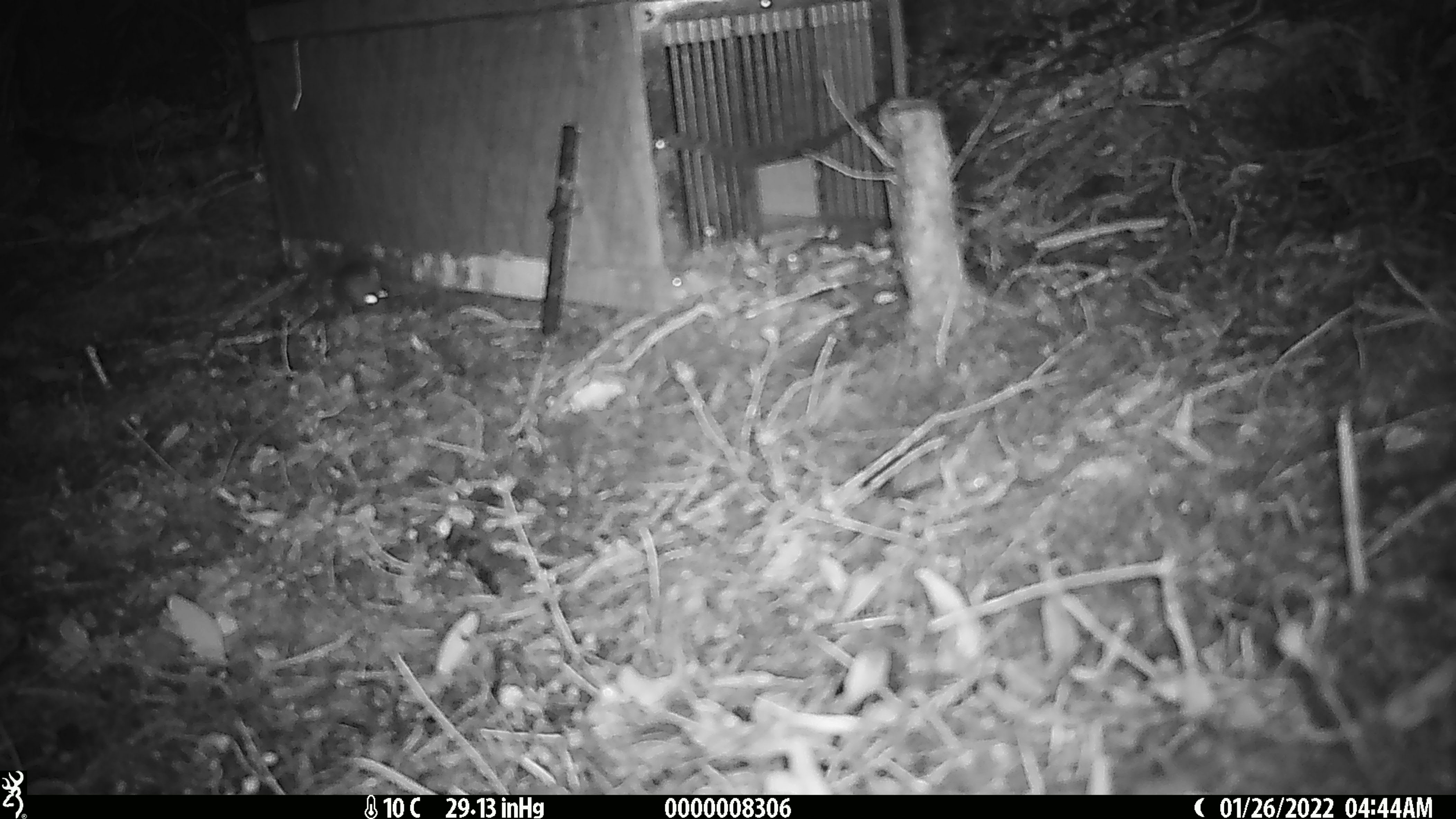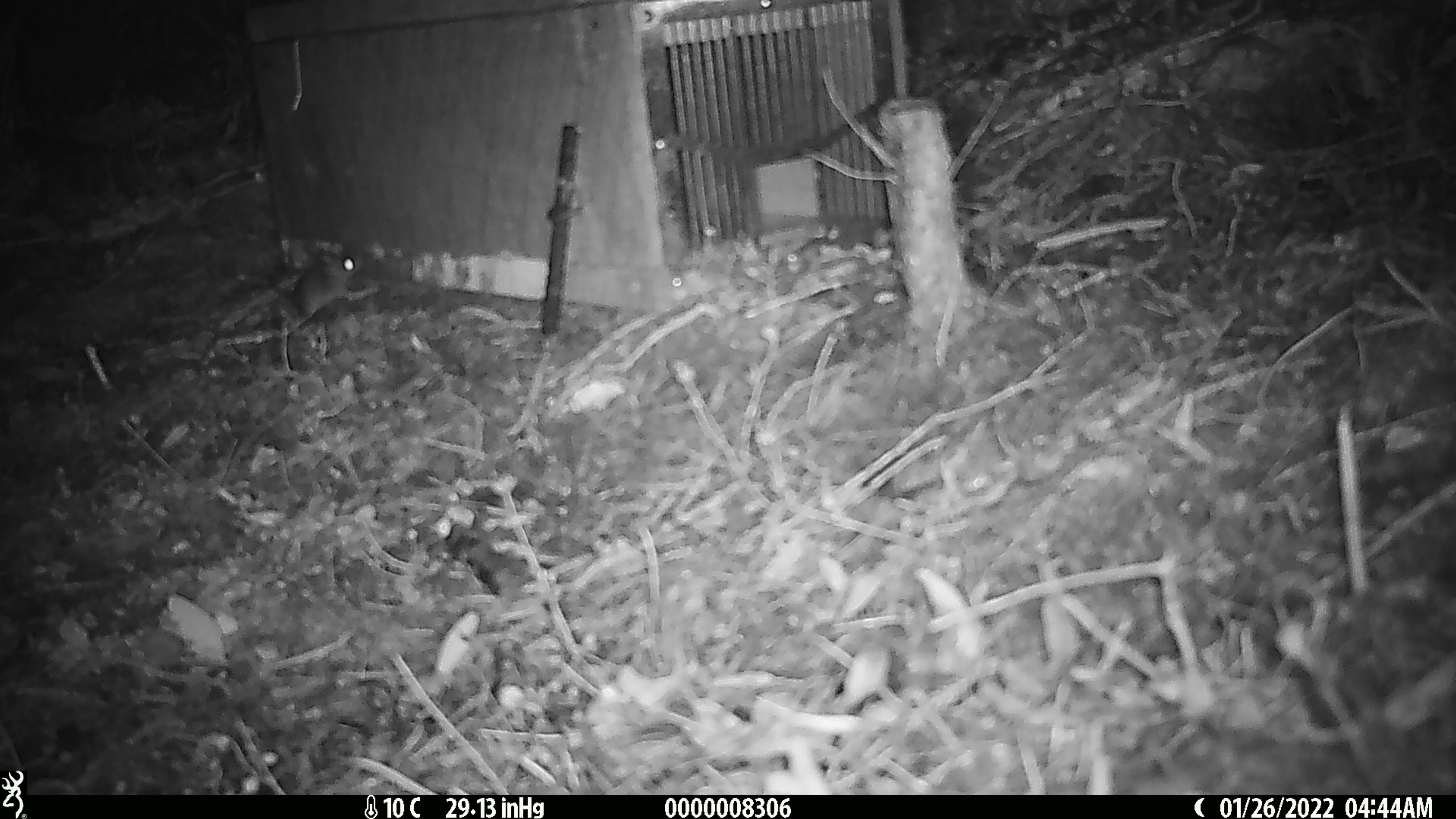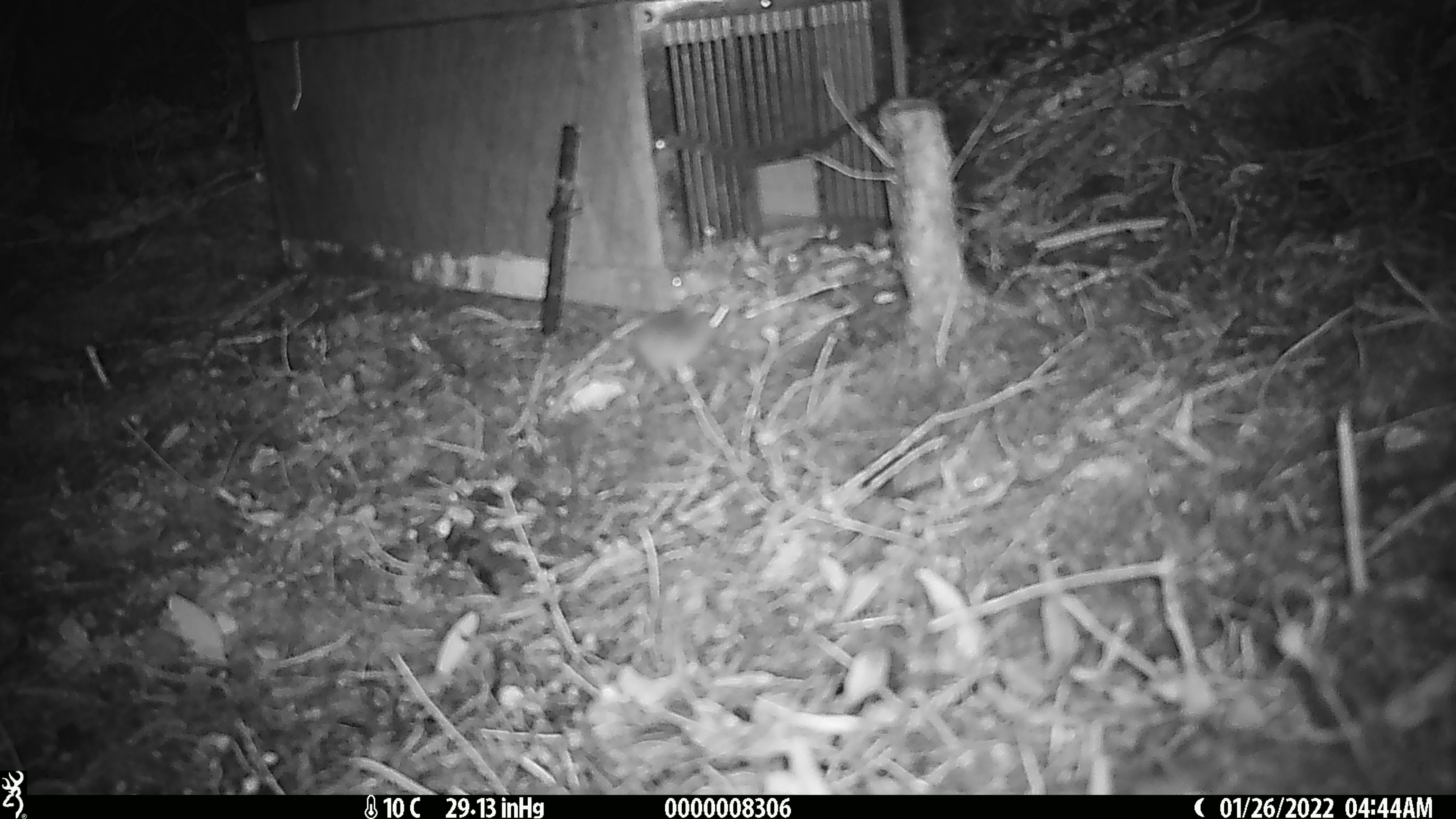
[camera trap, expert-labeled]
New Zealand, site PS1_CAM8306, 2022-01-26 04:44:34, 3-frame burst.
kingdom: Animalia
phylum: Chordata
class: Mammalia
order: Rodentia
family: Muridae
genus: Mus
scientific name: Mus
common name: mouse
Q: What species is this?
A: Mouse (Mus).